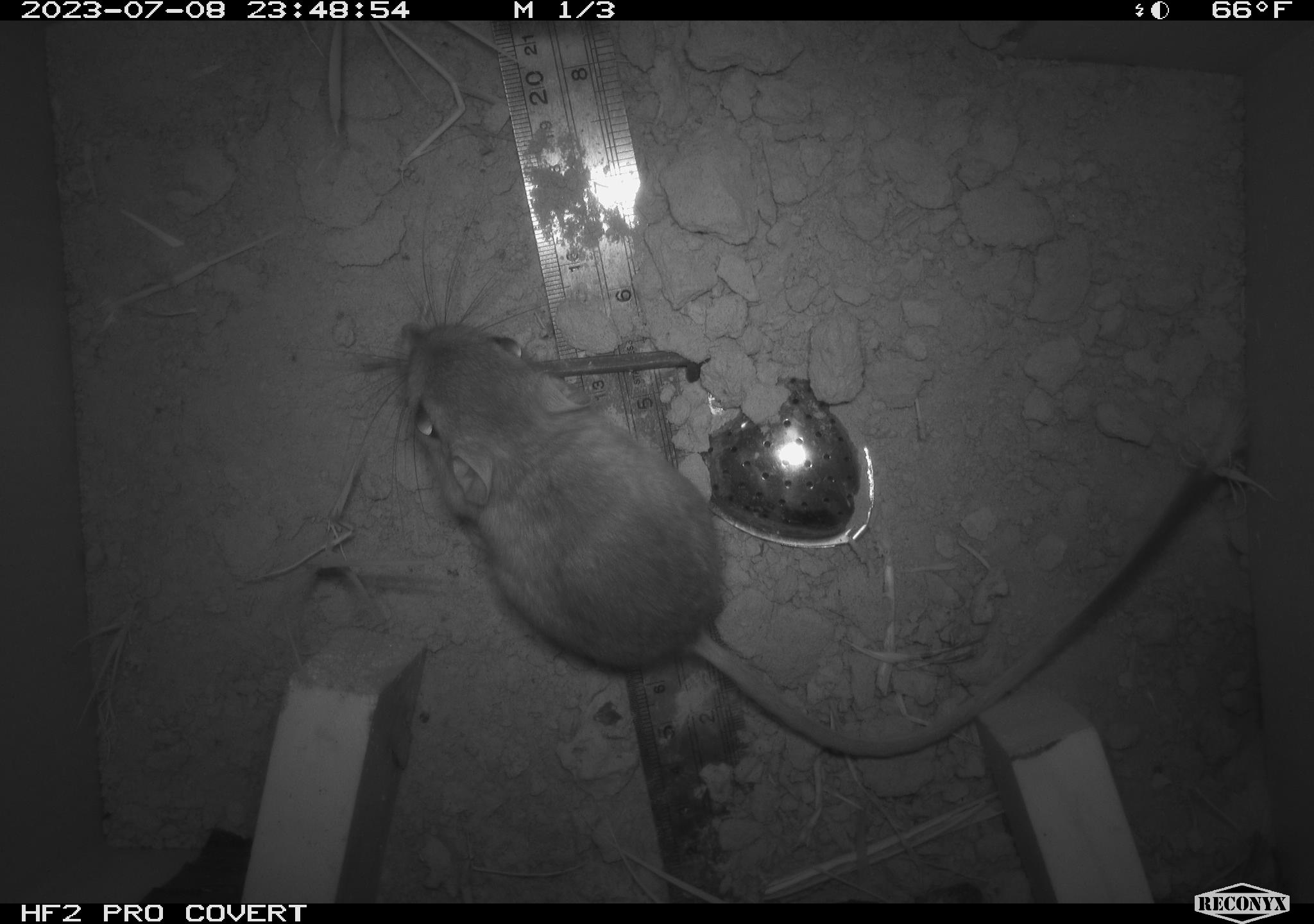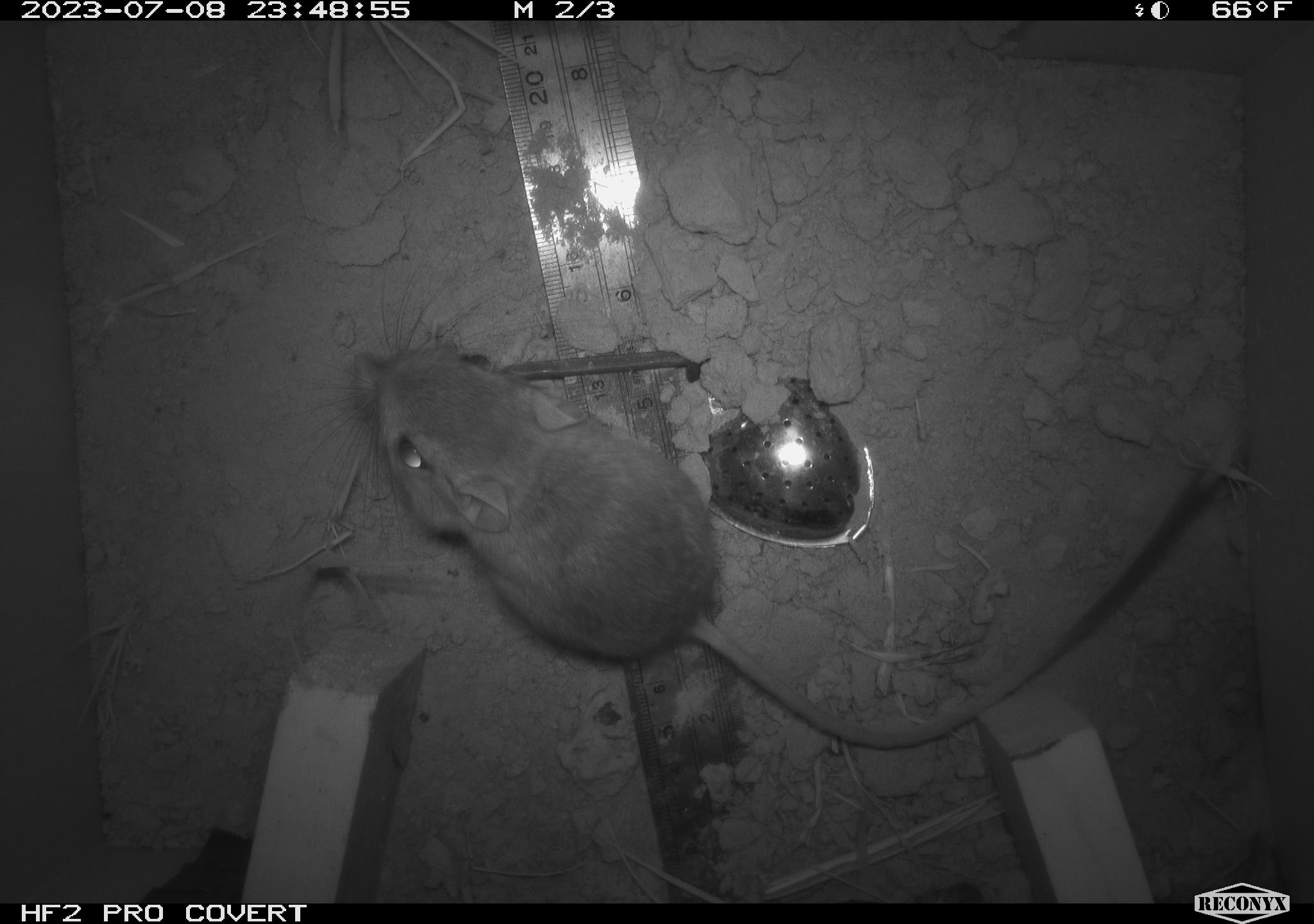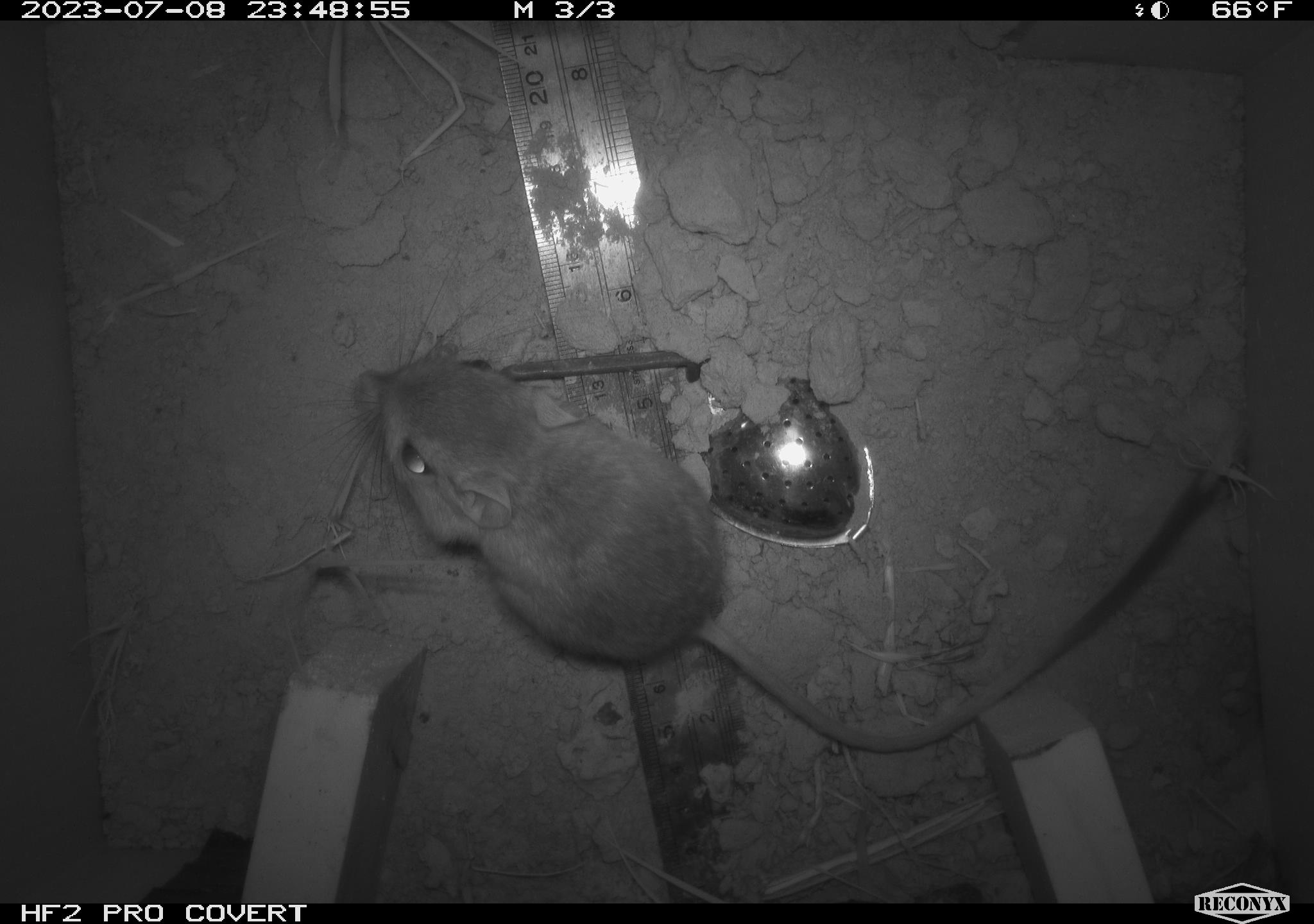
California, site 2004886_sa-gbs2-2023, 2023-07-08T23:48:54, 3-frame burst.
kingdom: Animalia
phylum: Chordata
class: Mammalia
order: Rodentia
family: Heteromyidae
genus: Dipodomys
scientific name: Dipodomys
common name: kangaroo rats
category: dipodomys species